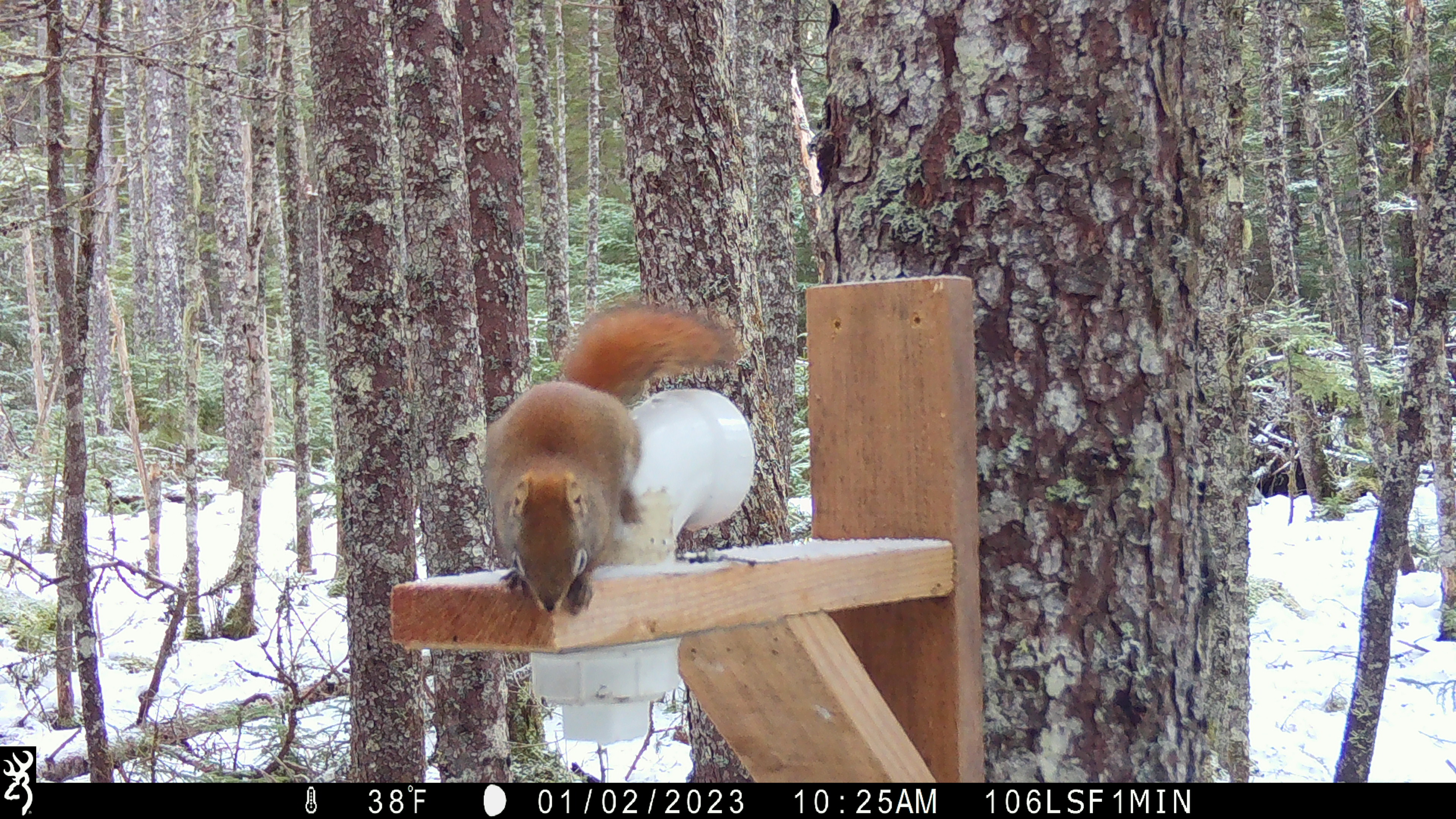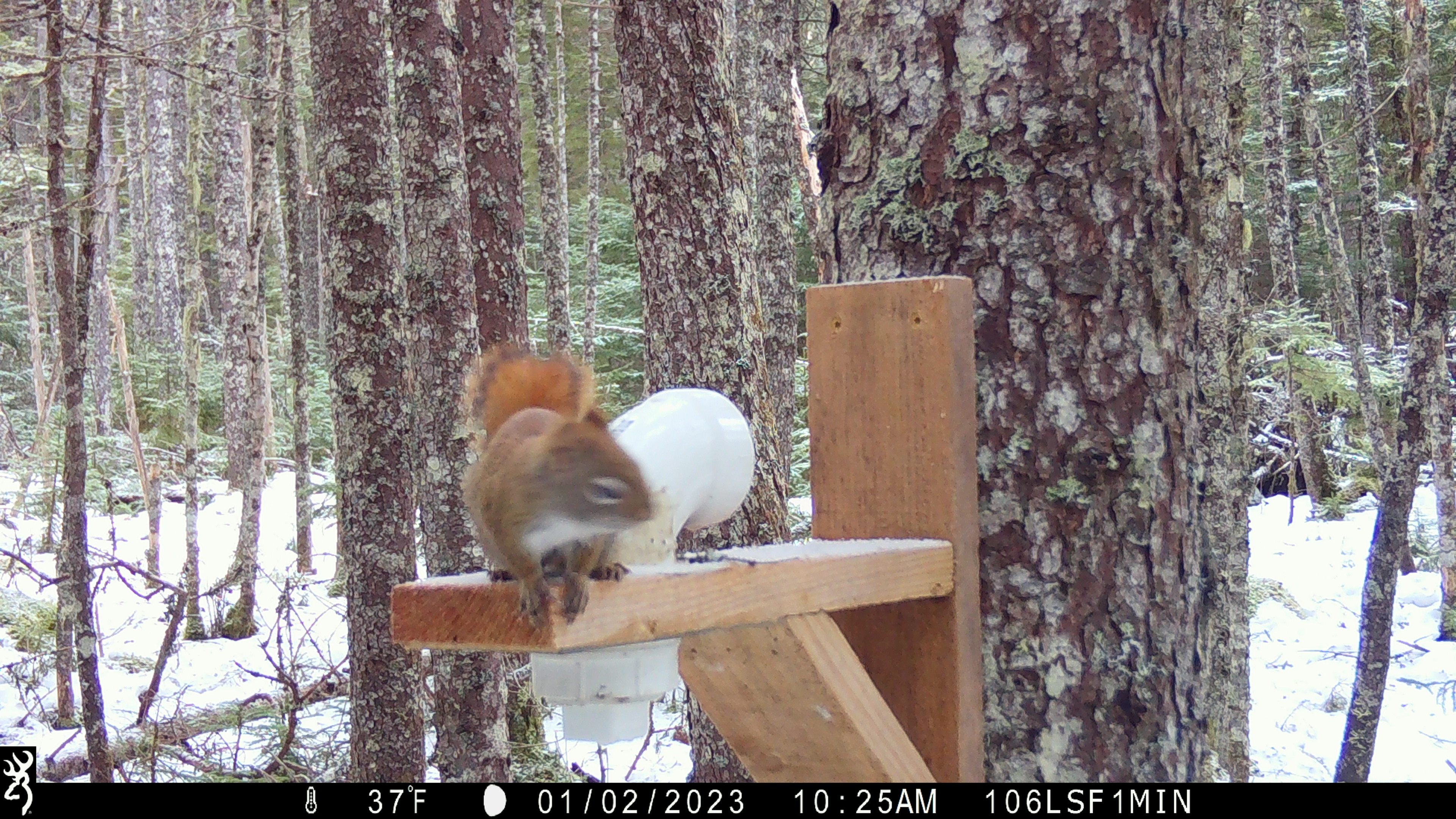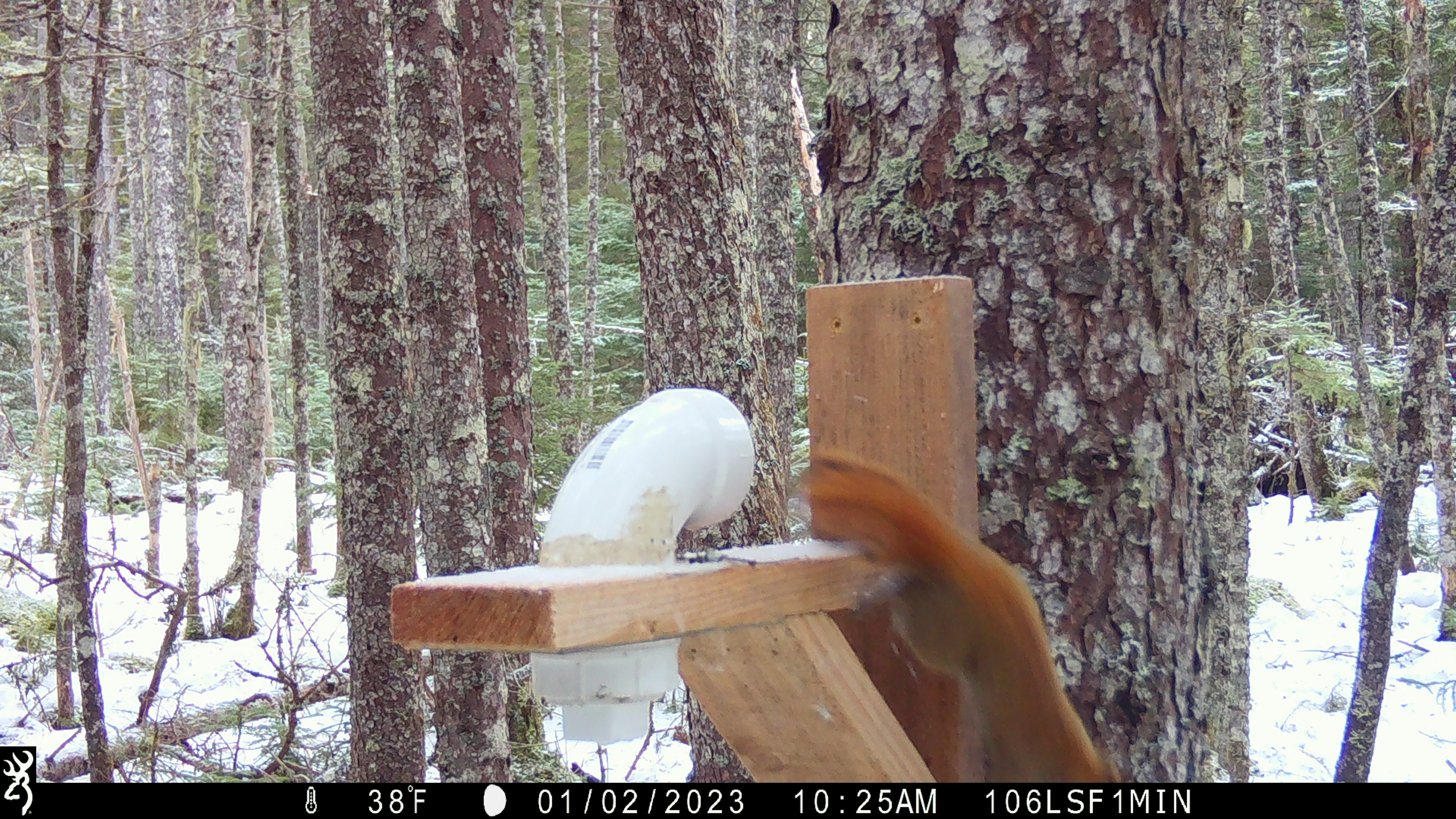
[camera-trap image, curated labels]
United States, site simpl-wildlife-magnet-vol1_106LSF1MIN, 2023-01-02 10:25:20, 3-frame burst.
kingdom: Animalia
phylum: Chordata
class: Mammalia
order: Rodentia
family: Sciuridae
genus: Tamiasciurus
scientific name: Tamiasciurus hudsonicus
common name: red squirrel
Red squirrel (Tamiasciurus hudsonicus).